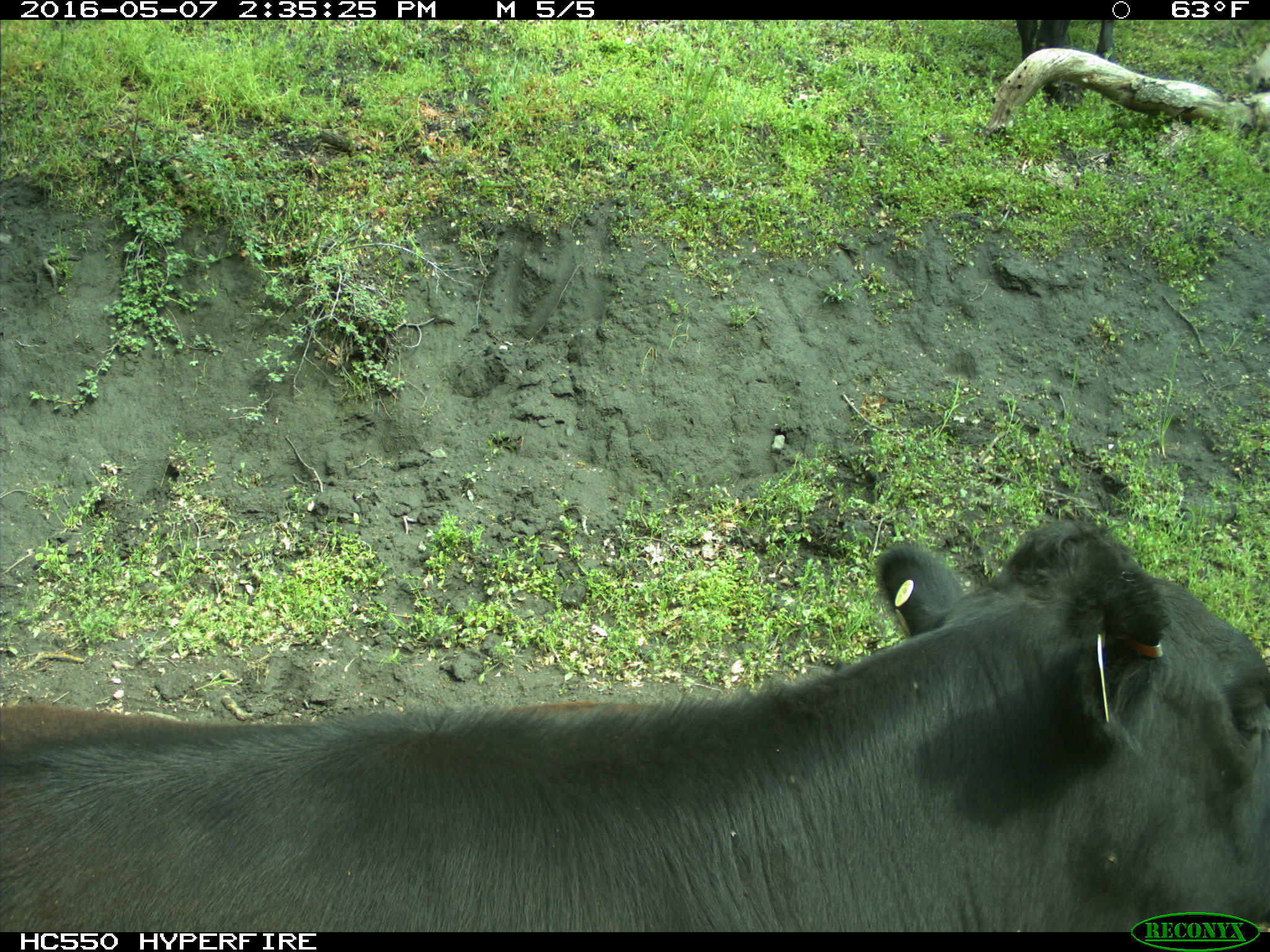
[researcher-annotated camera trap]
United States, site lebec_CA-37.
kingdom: Animalia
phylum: Chordata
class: Mammalia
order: Artiodactyla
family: Bovidae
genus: Bos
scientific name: Bos taurus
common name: domestic cow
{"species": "Bos taurus (domestic cow)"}